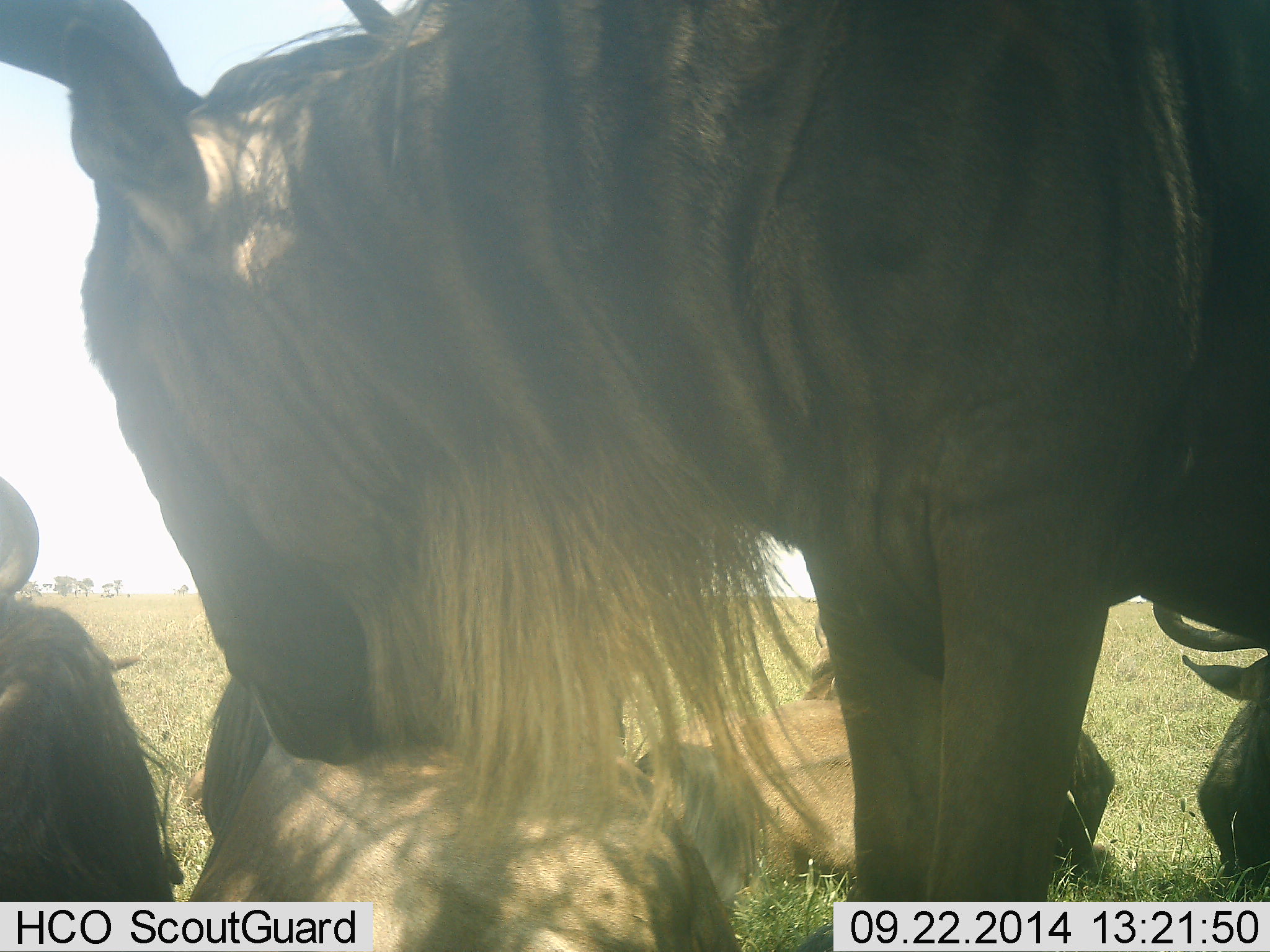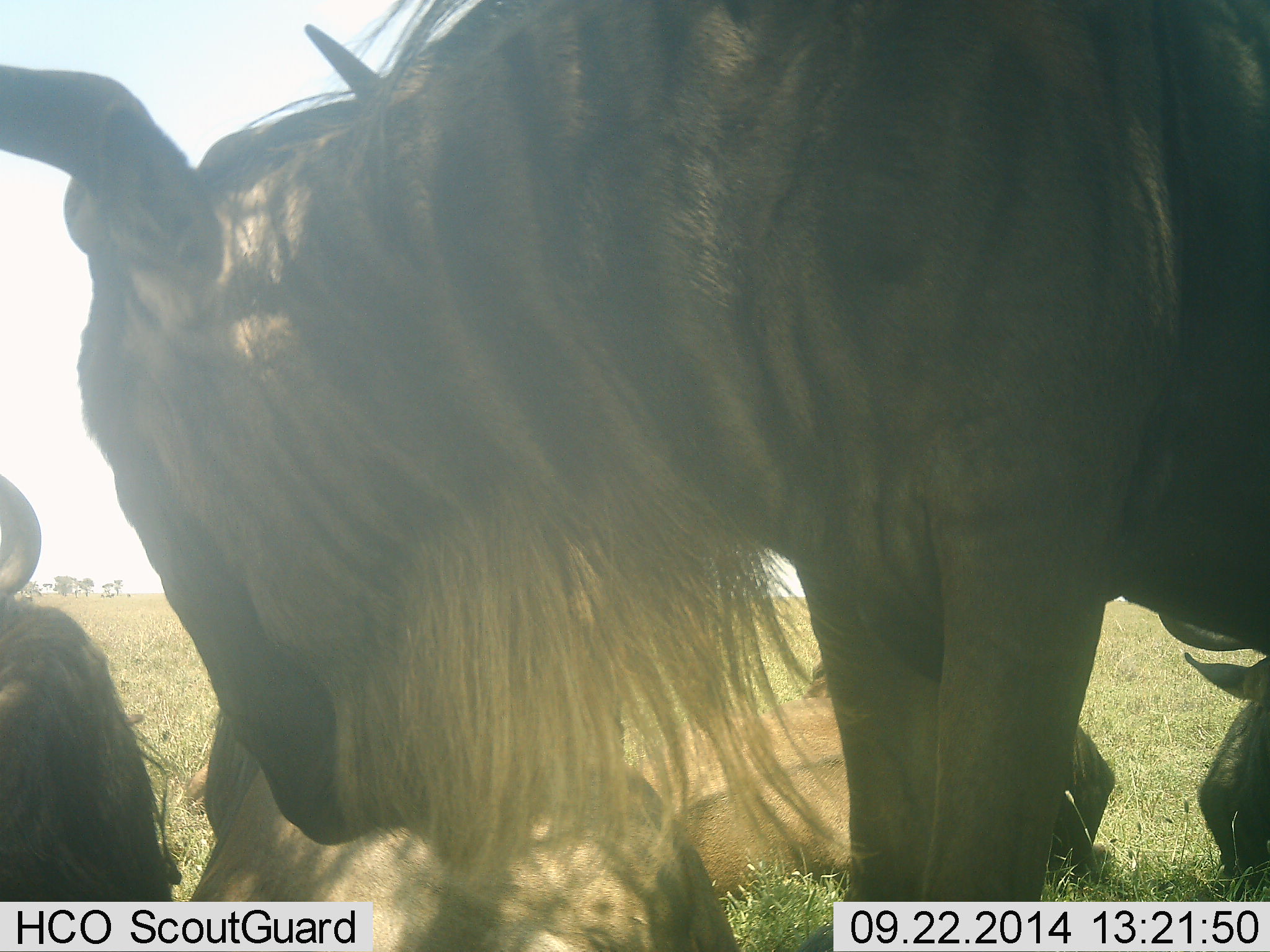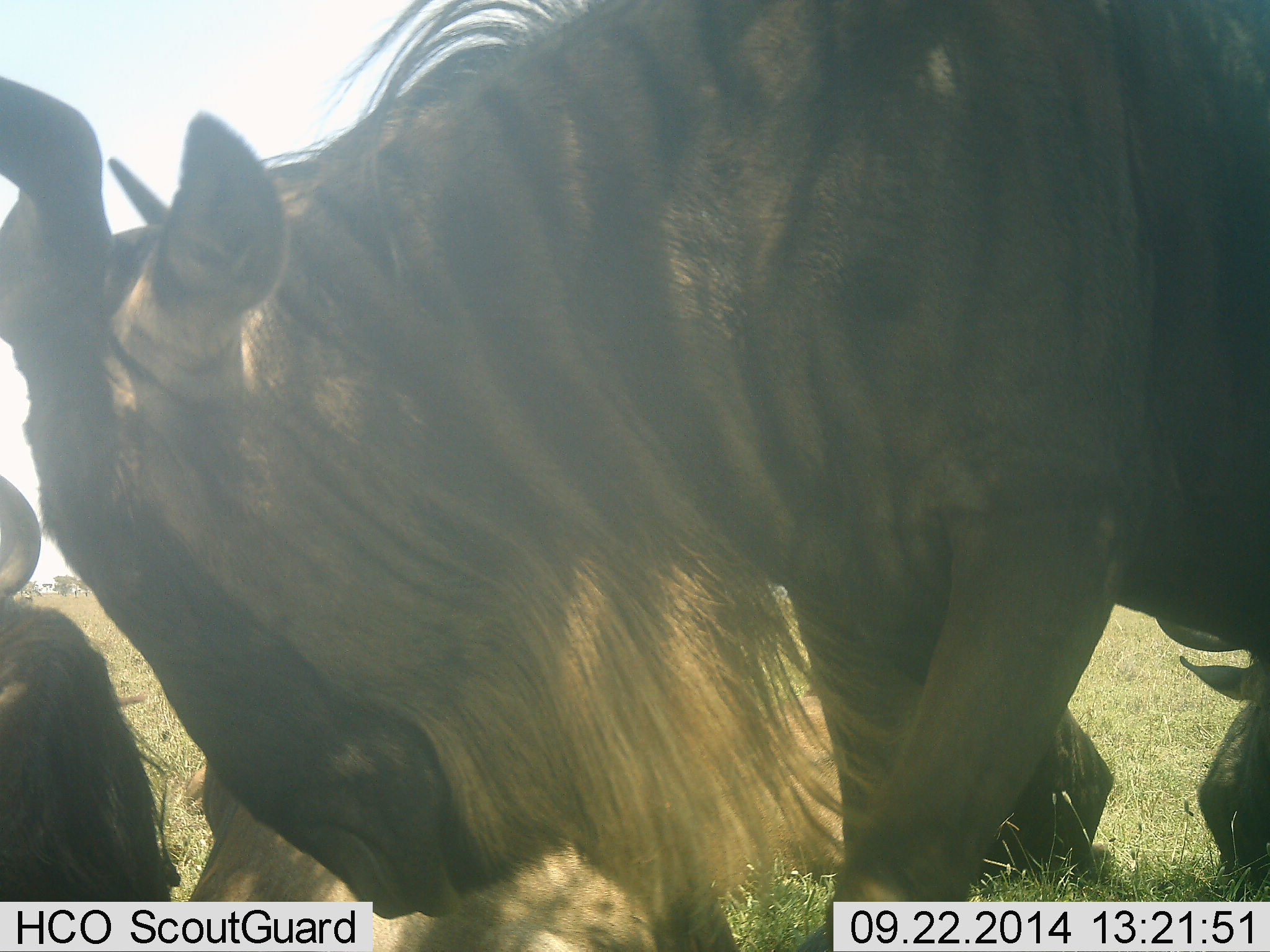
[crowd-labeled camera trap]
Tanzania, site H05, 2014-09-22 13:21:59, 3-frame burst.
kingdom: Animalia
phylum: Chordata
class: Mammalia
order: Artiodactyla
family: Bovidae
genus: Connochaetes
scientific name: Connochaetes taurinus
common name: blue wildebeest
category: wildebeest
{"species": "wildebeest (blue wildebeest) (Connochaetes taurinus)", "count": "5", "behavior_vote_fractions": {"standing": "100%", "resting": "100%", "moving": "0%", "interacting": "10%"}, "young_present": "10%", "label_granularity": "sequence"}